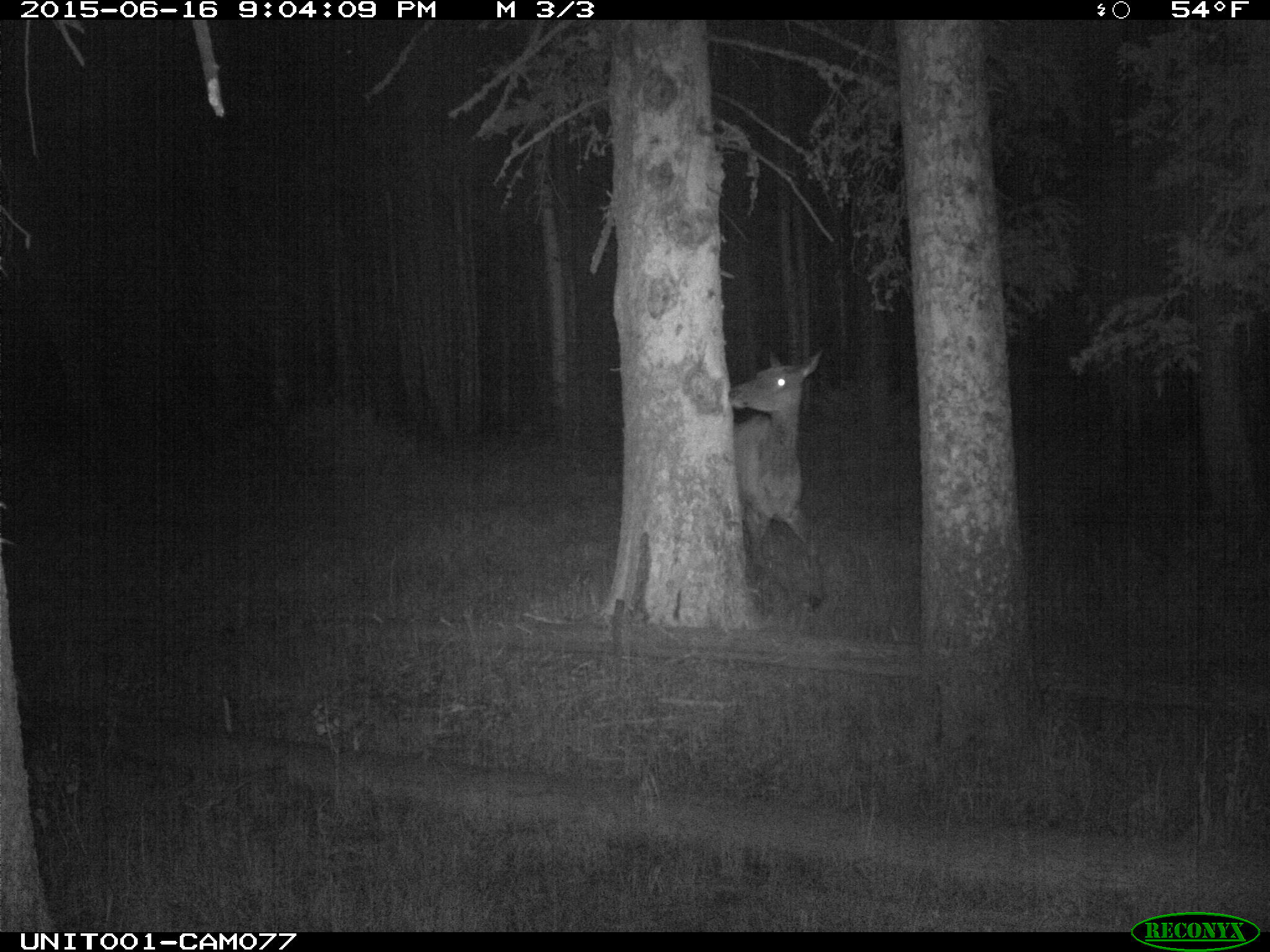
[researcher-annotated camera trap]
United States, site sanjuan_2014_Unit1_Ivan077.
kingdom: Animalia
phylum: Chordata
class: Mammalia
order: Artiodactyla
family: Cervidae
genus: Cervus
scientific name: Cervus elaphus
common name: red deer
Cervus elaphus (red deer).